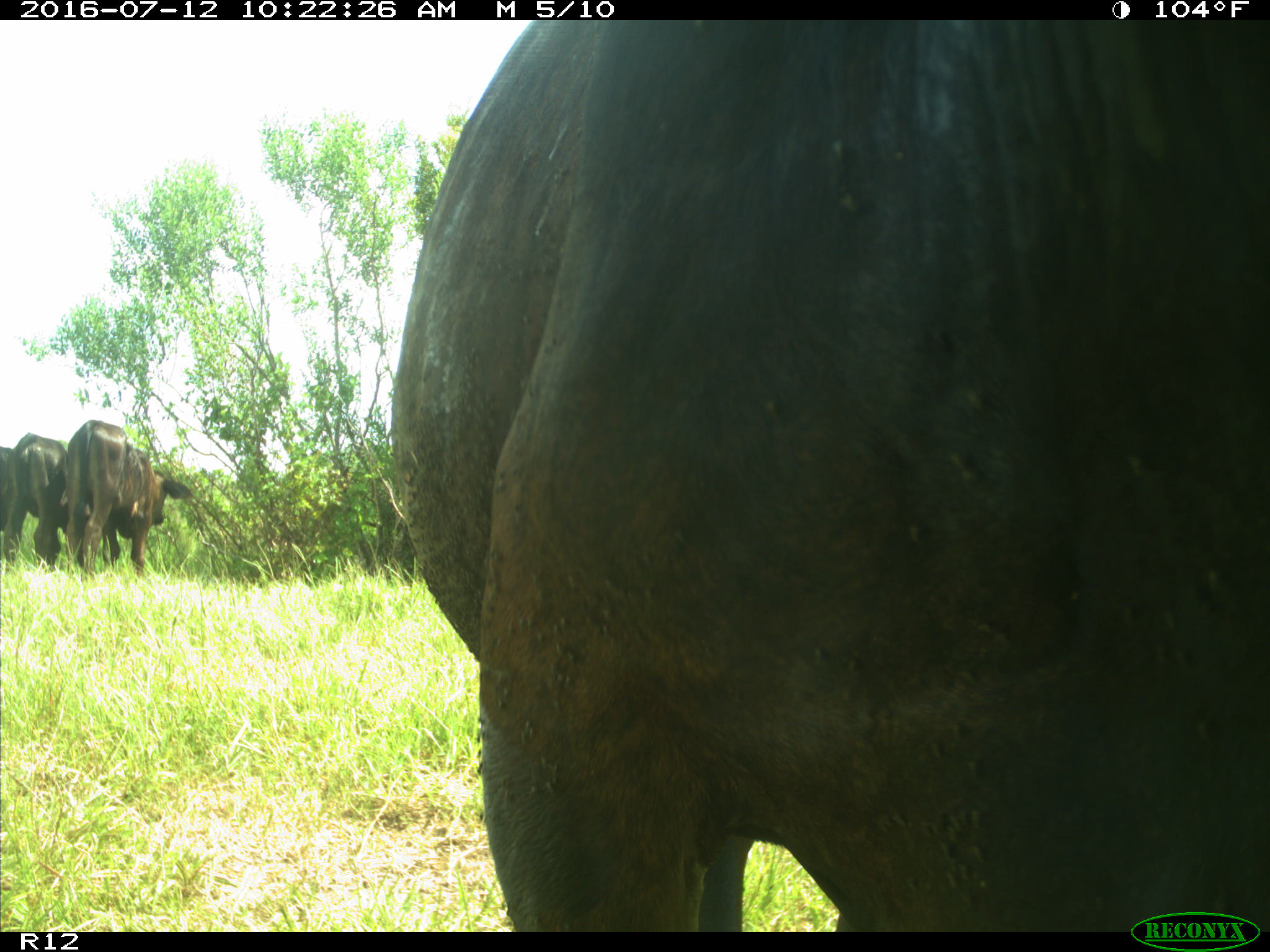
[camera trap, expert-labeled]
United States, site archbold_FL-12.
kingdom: Animalia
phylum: Chordata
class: Mammalia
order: Artiodactyla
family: Bovidae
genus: Bos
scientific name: Bos taurus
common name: domestic cow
Bos taurus (domestic cow).